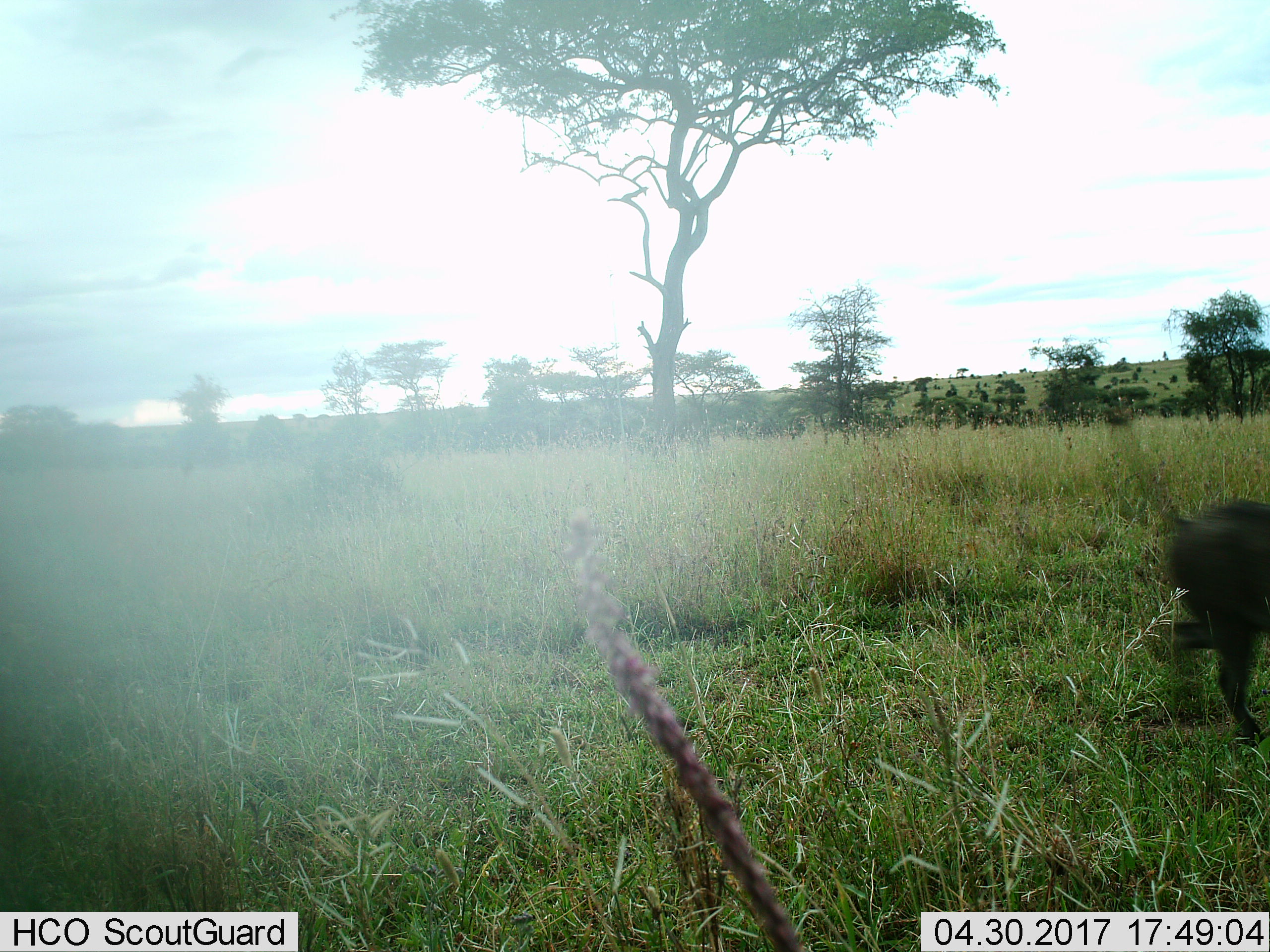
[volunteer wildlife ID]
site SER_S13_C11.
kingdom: Animalia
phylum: Chordata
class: Mammalia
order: Primates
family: Cercopithecidae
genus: Papio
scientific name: Papio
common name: baboon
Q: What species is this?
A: Baboon (Papio).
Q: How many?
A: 1.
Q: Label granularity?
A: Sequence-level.